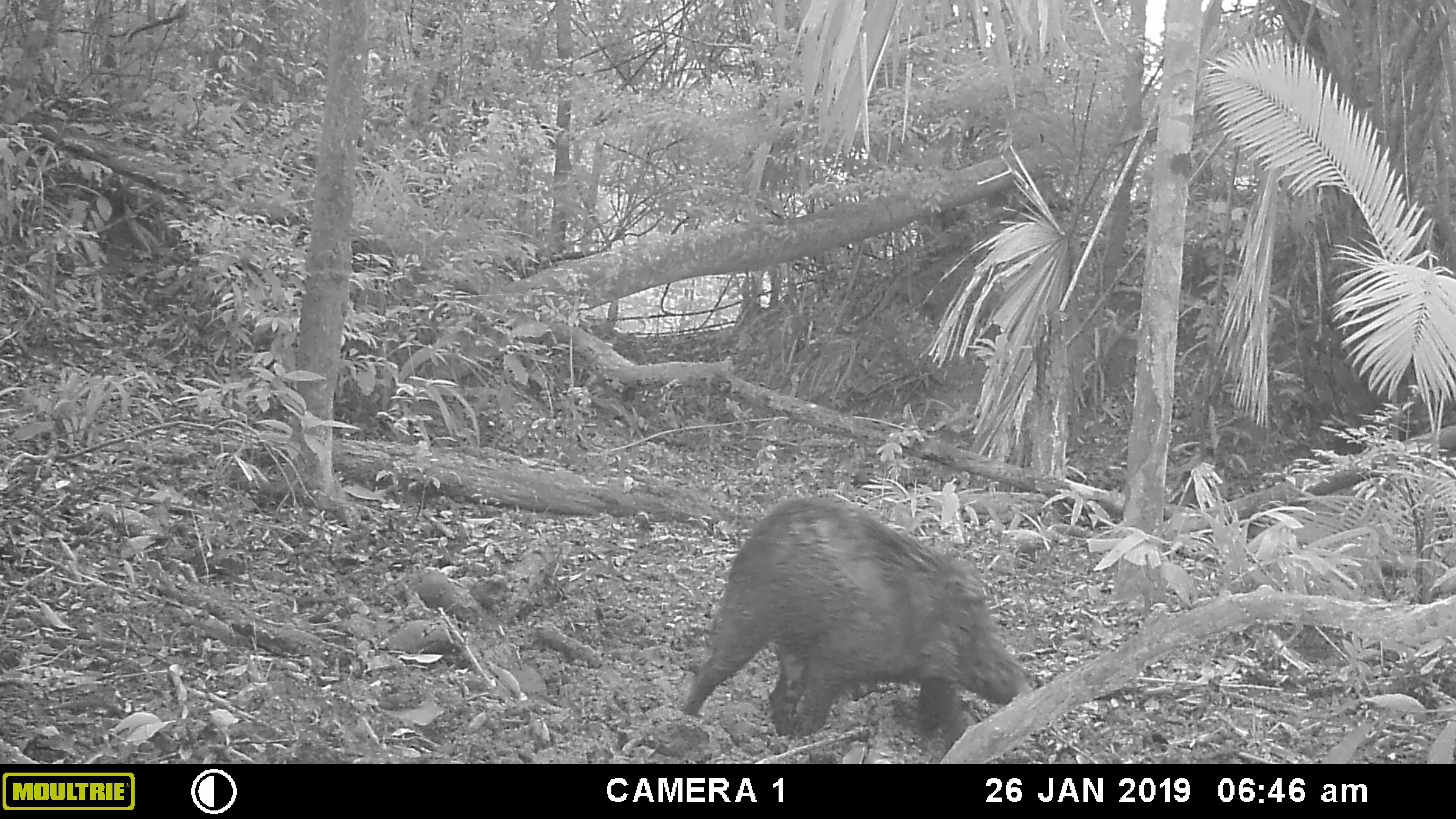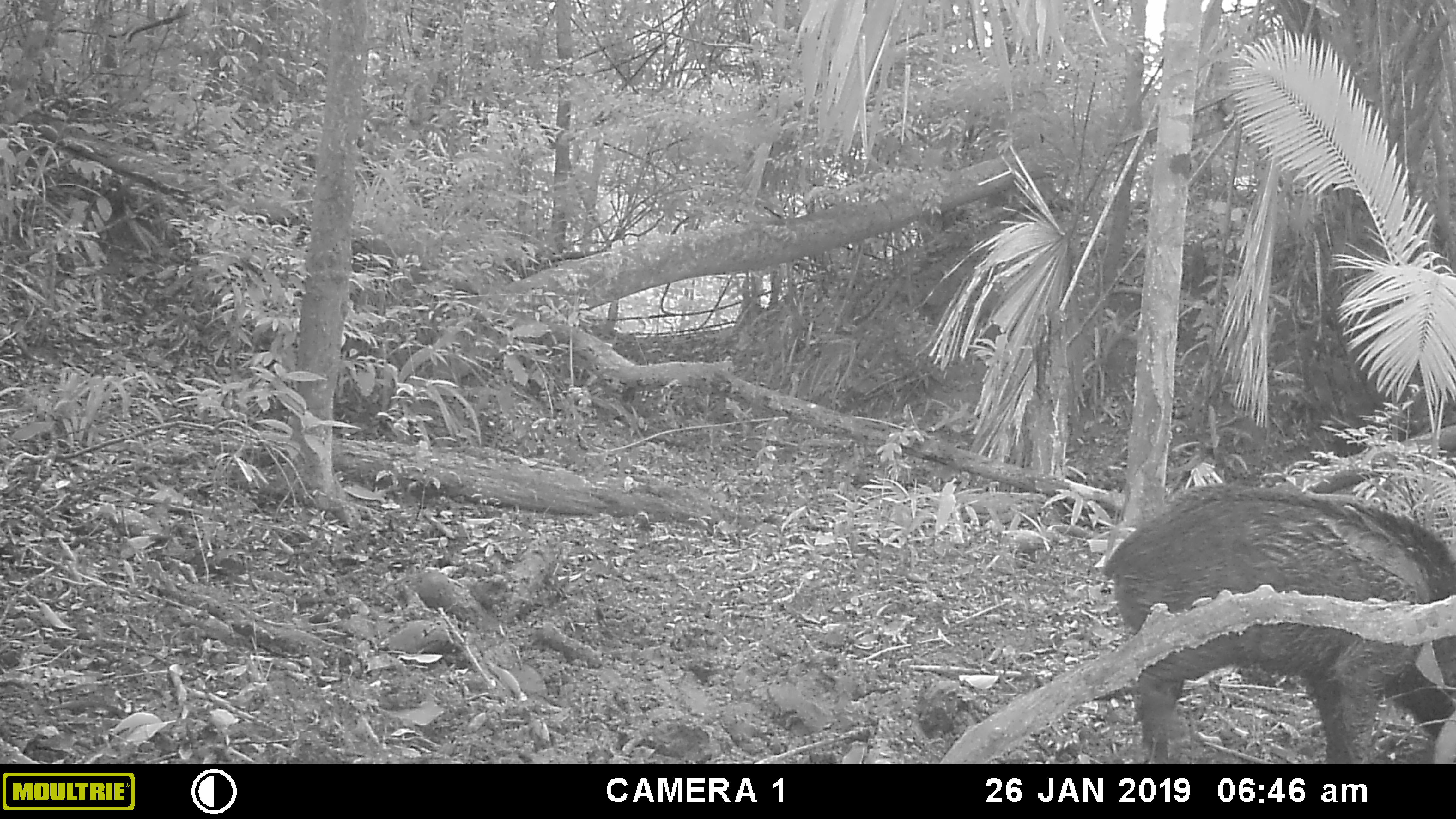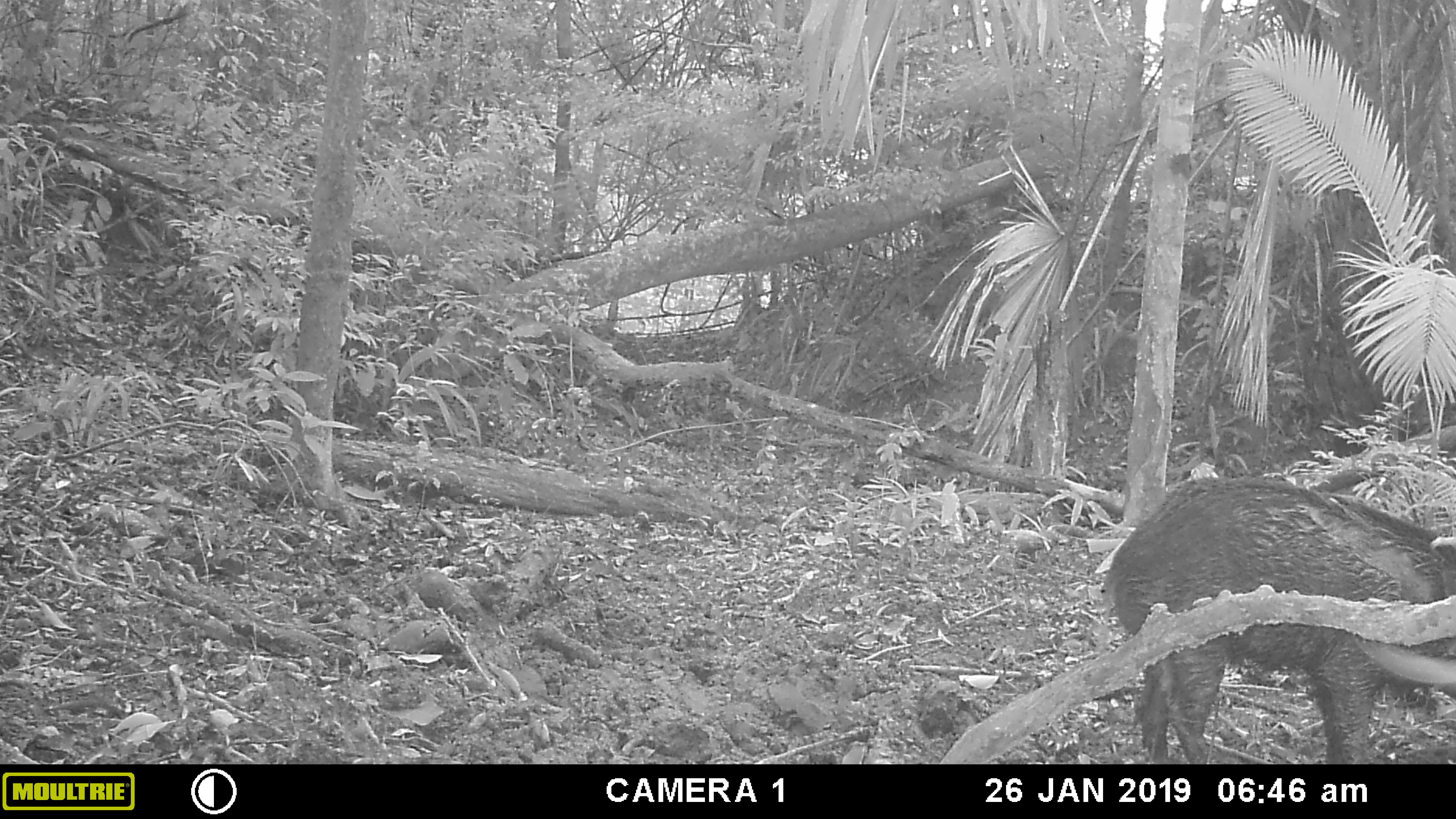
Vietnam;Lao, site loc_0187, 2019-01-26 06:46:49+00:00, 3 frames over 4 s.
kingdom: Animalia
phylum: Chordata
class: Mammalia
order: Artiodactyla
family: Suidae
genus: Sus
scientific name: Sus scrofa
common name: eurasian wild pig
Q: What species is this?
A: Eurasian wild pig (Sus scrofa).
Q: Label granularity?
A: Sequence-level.